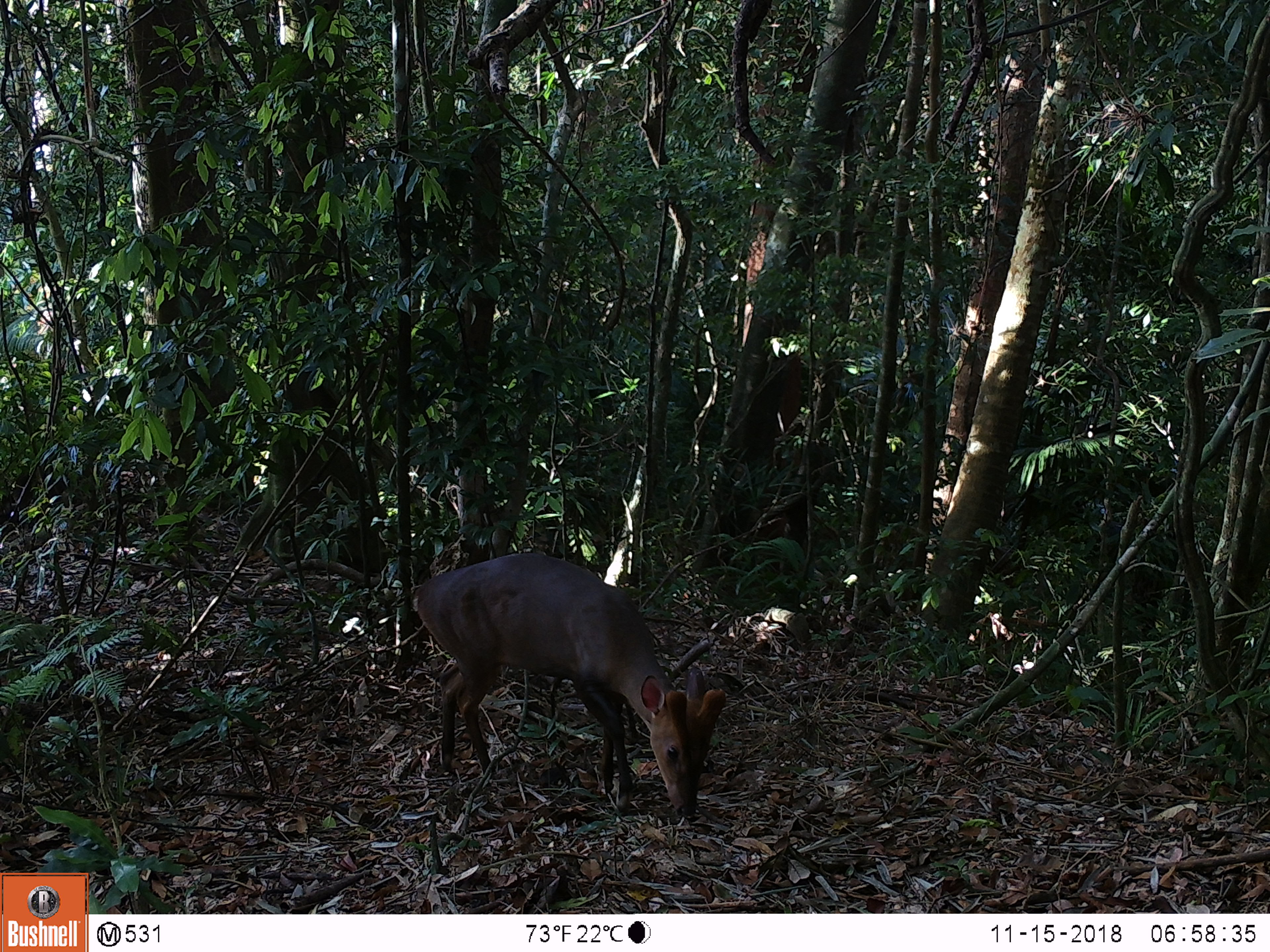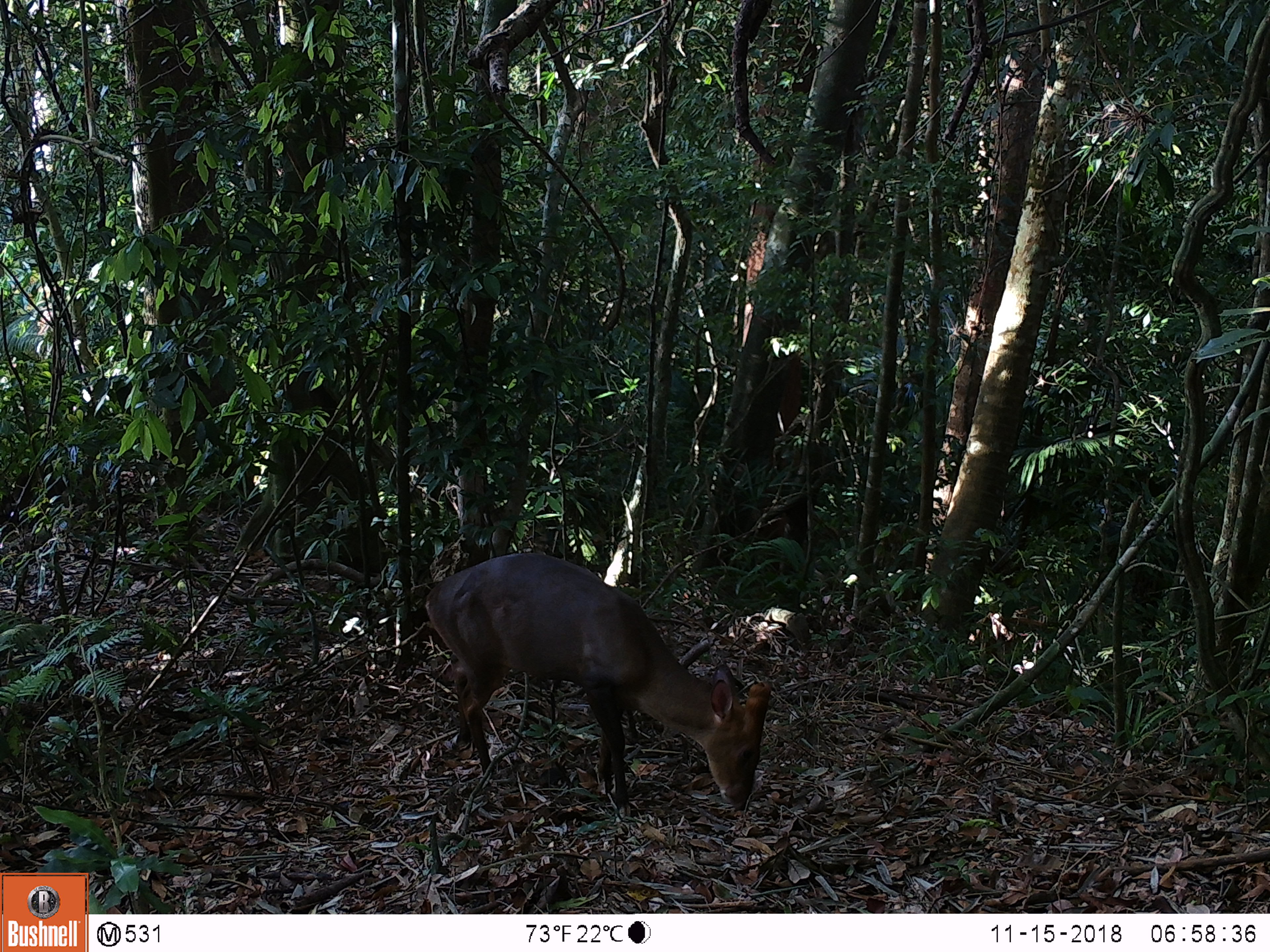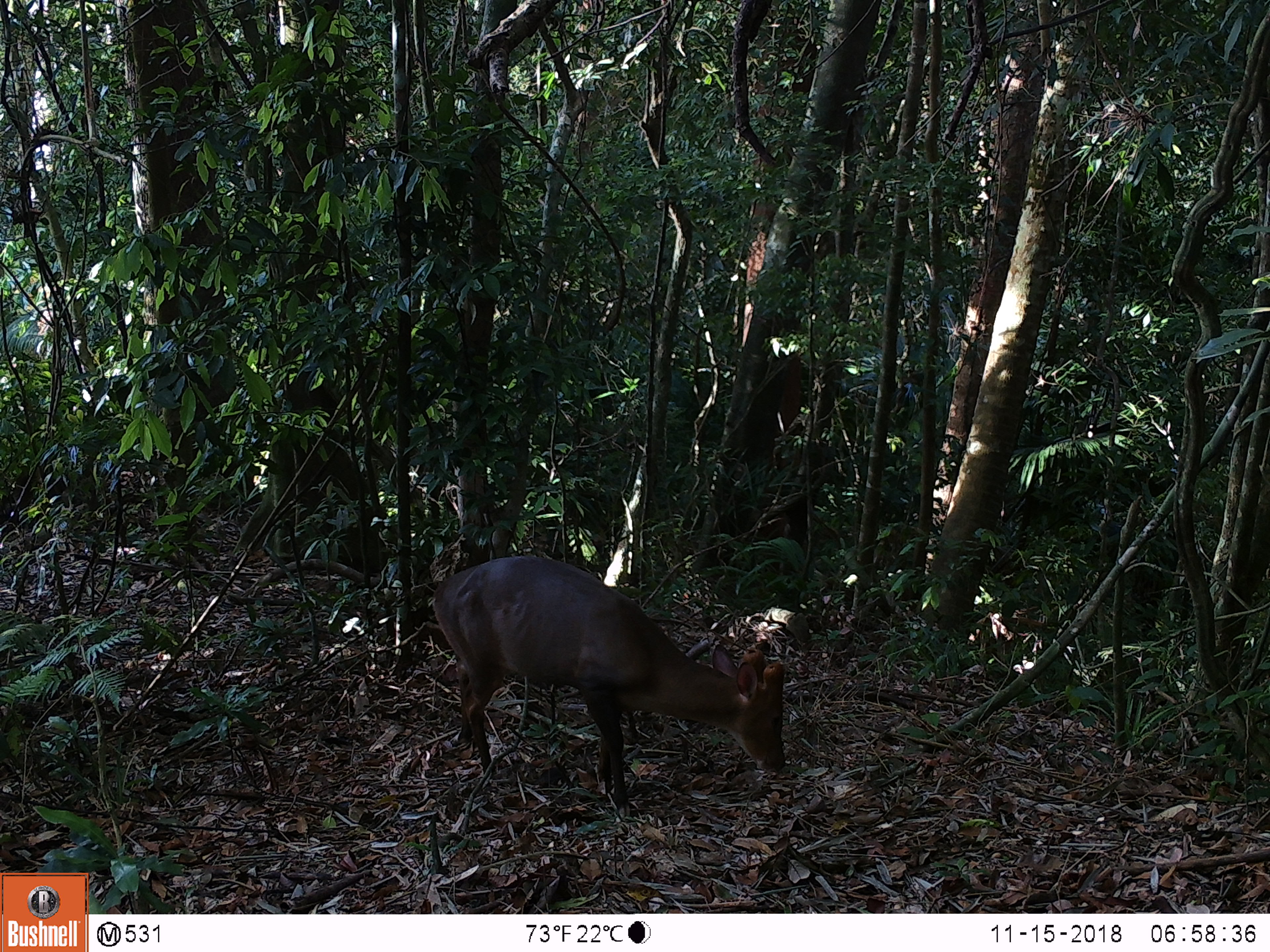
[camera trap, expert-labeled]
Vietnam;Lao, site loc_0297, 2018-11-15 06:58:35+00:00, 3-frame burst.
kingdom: Animalia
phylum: Chordata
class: Mammalia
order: Artiodactyla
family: Cervidae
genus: Muntiacus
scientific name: Muntiacus vuquangensis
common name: large-antlered muntjac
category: large antlered muntjac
Large antlered muntjac (large-antlered muntjac) (Muntiacus vuquangensis). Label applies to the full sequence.